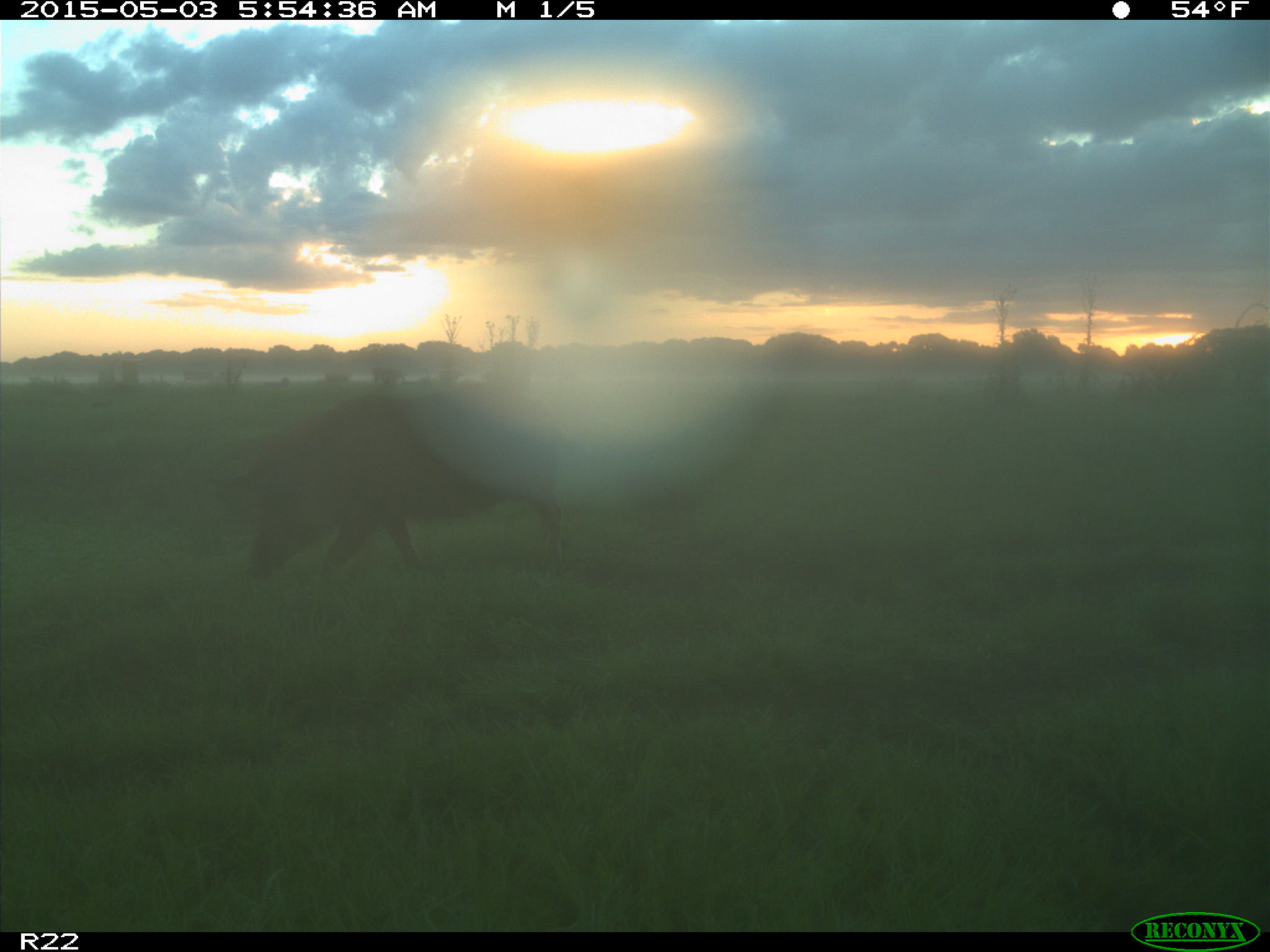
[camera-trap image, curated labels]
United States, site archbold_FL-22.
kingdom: Animalia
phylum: Chordata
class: Mammalia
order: Artiodactyla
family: Suidae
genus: Sus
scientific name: Sus scrofa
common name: wild boar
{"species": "Sus scrofa (wild boar)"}